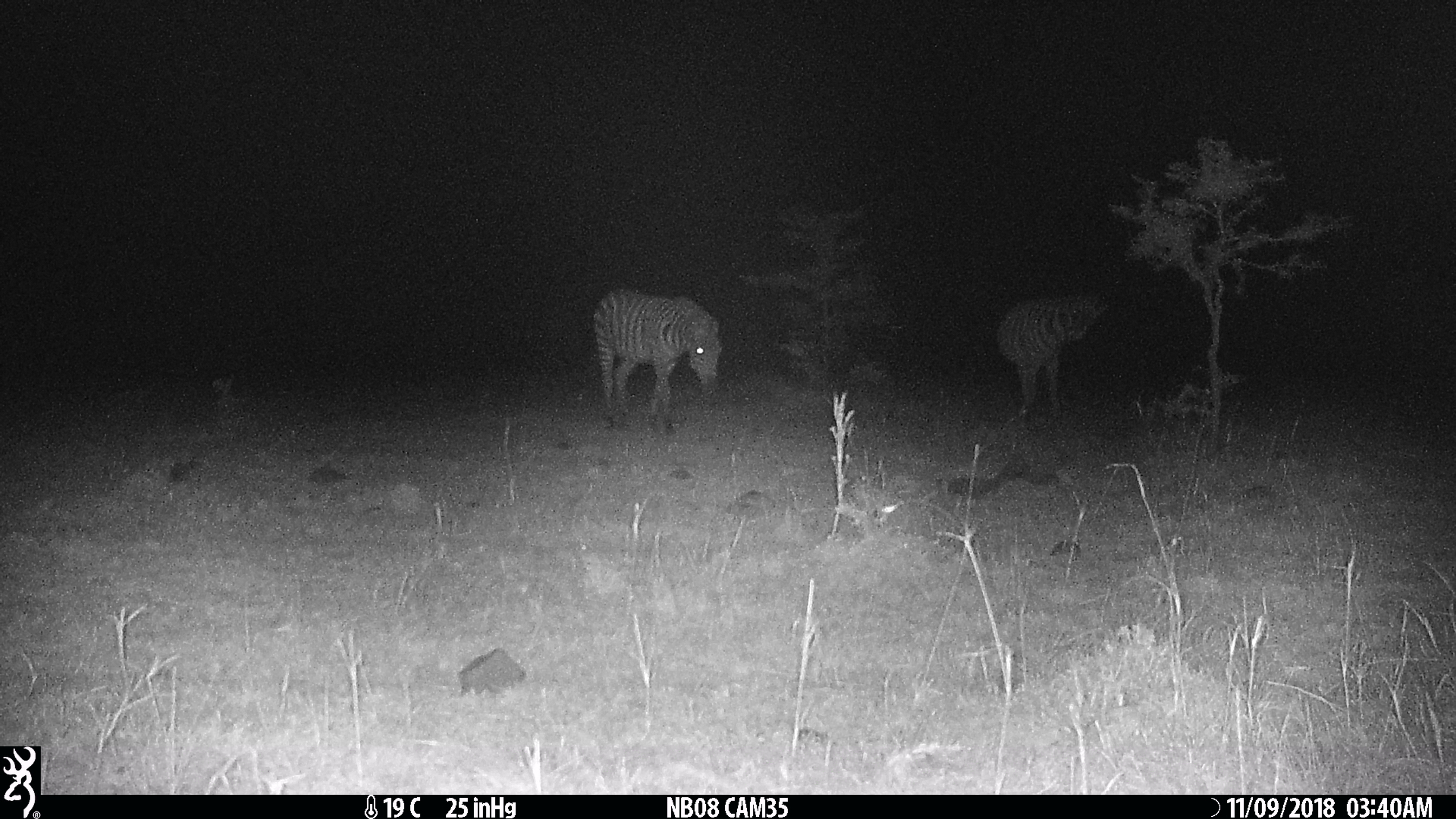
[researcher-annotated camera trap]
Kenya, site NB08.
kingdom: Animalia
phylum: Chordata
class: Mammalia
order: Perissodactyla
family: Equidae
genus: Equus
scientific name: Equus quagga burchellii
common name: burchell's zebra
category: zebra